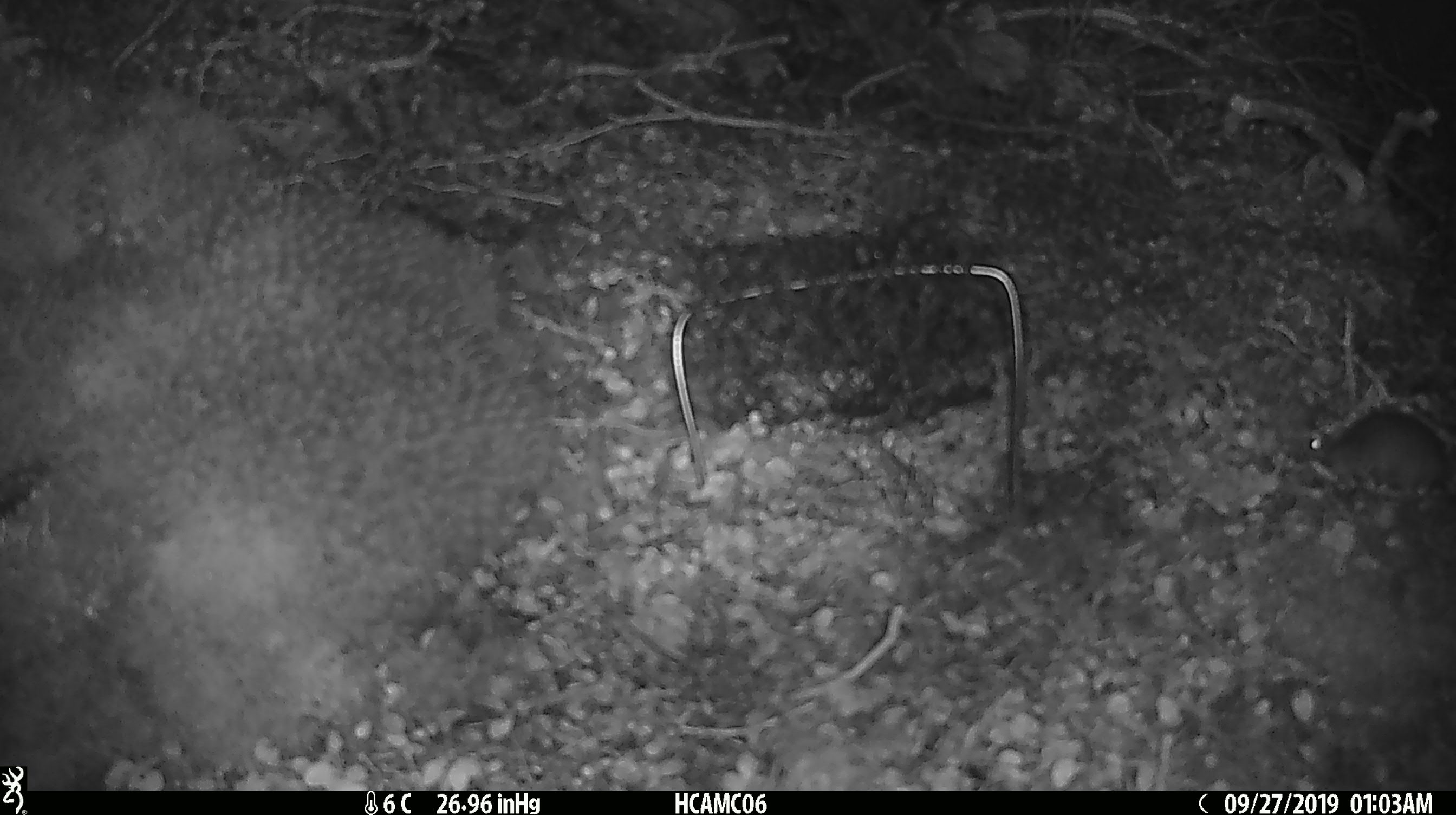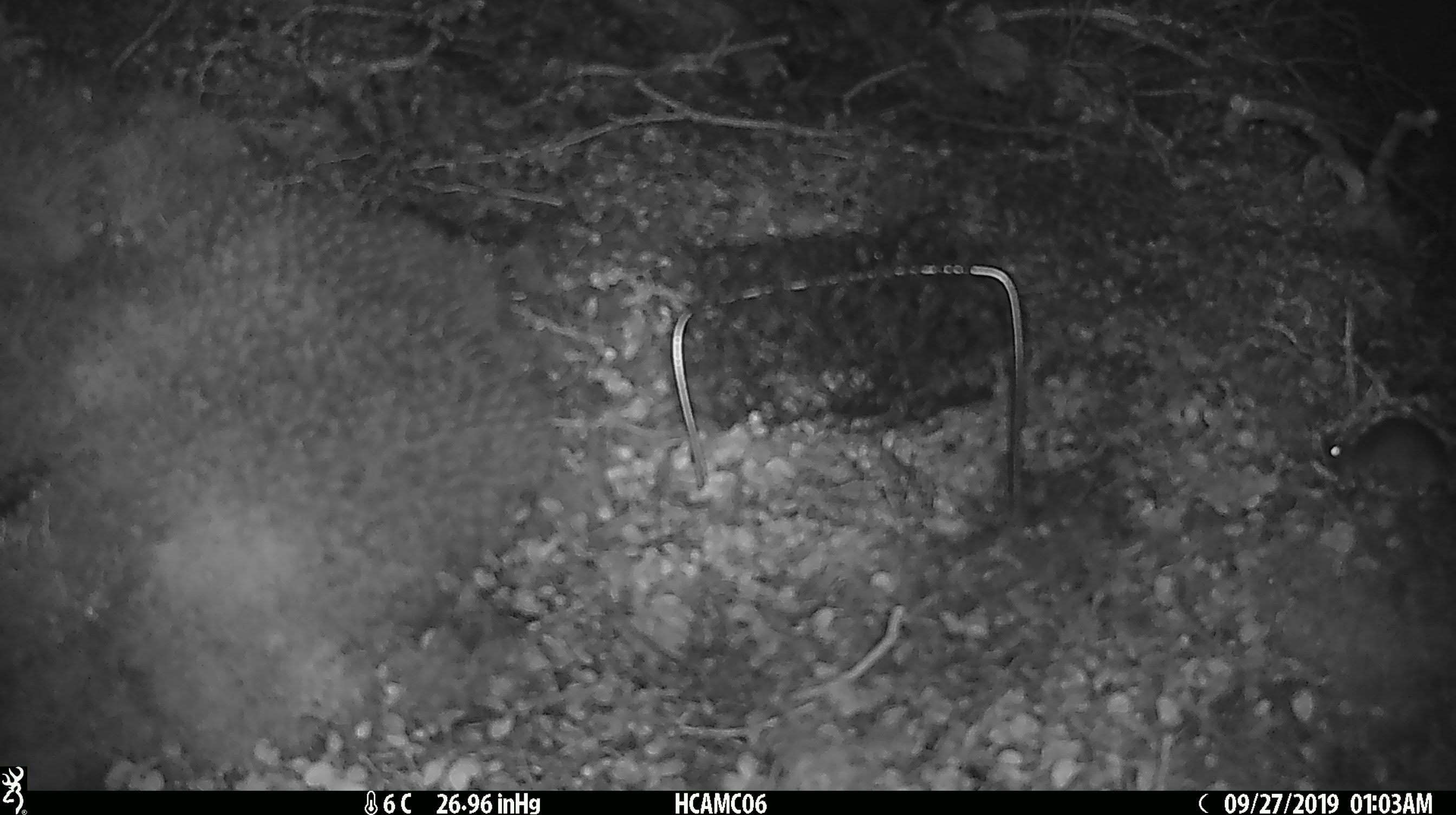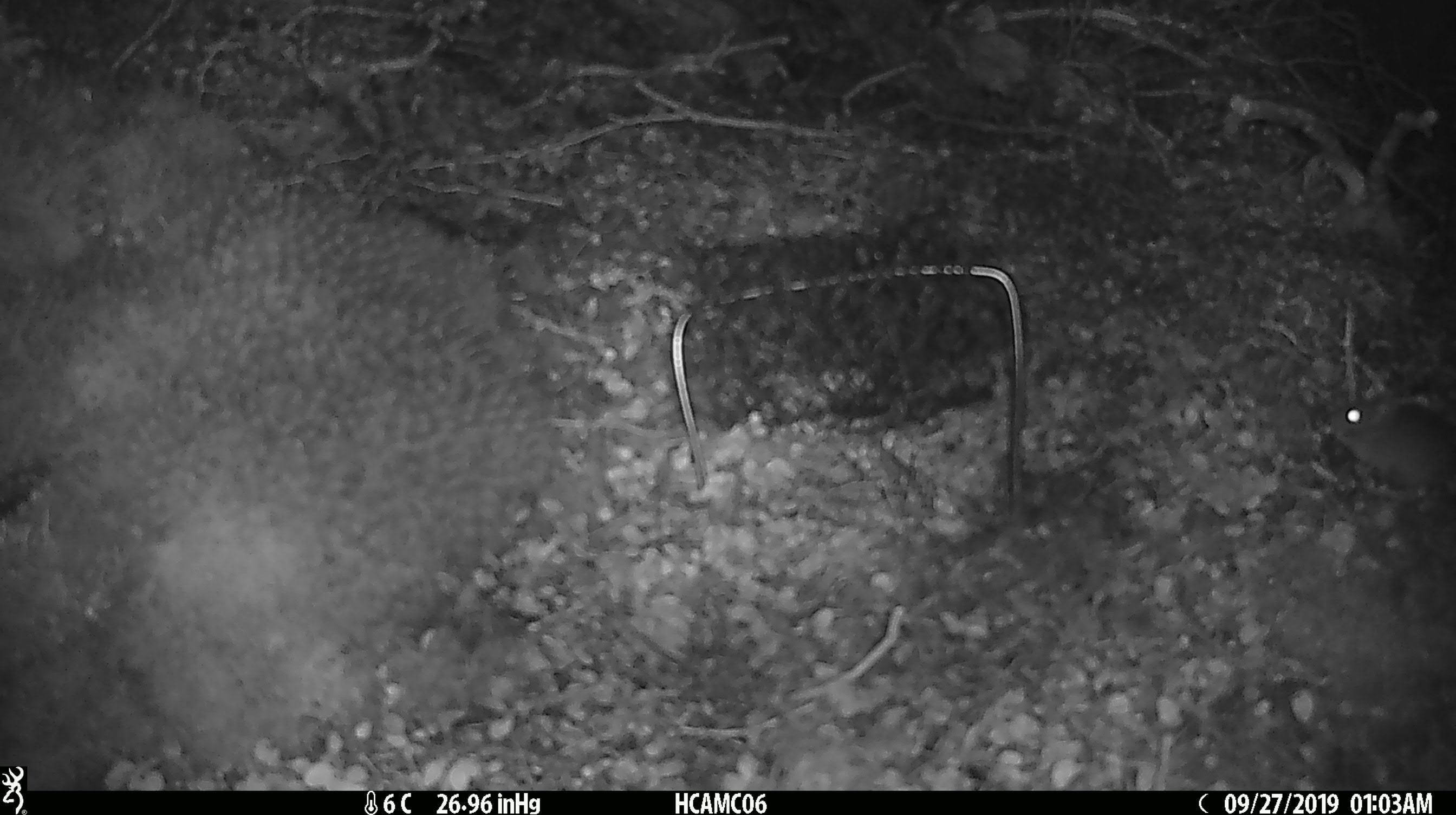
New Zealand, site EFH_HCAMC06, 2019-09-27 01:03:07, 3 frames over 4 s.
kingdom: Animalia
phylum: Chordata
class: Mammalia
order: Rodentia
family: Muridae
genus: Mus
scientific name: Mus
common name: mouse